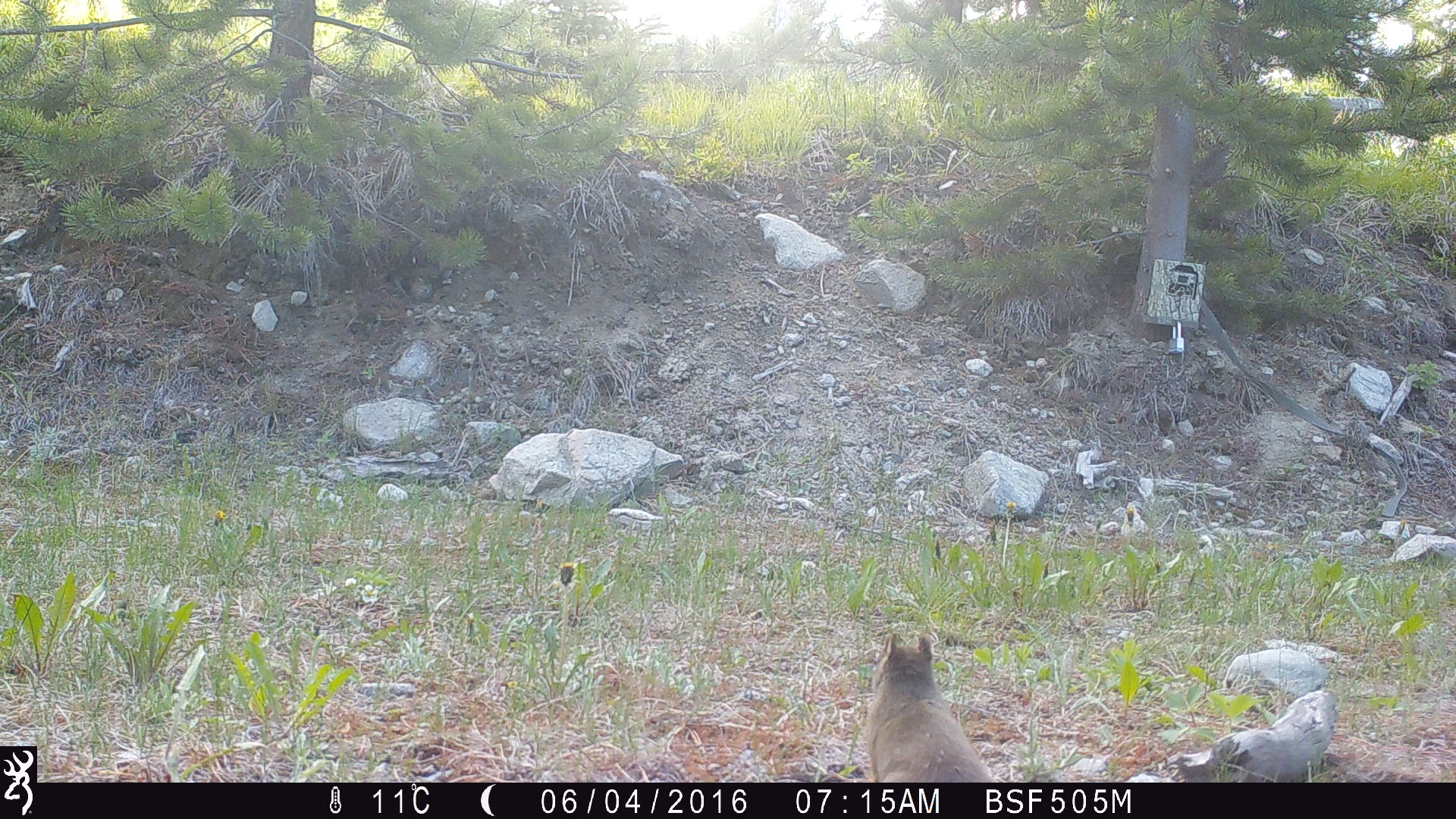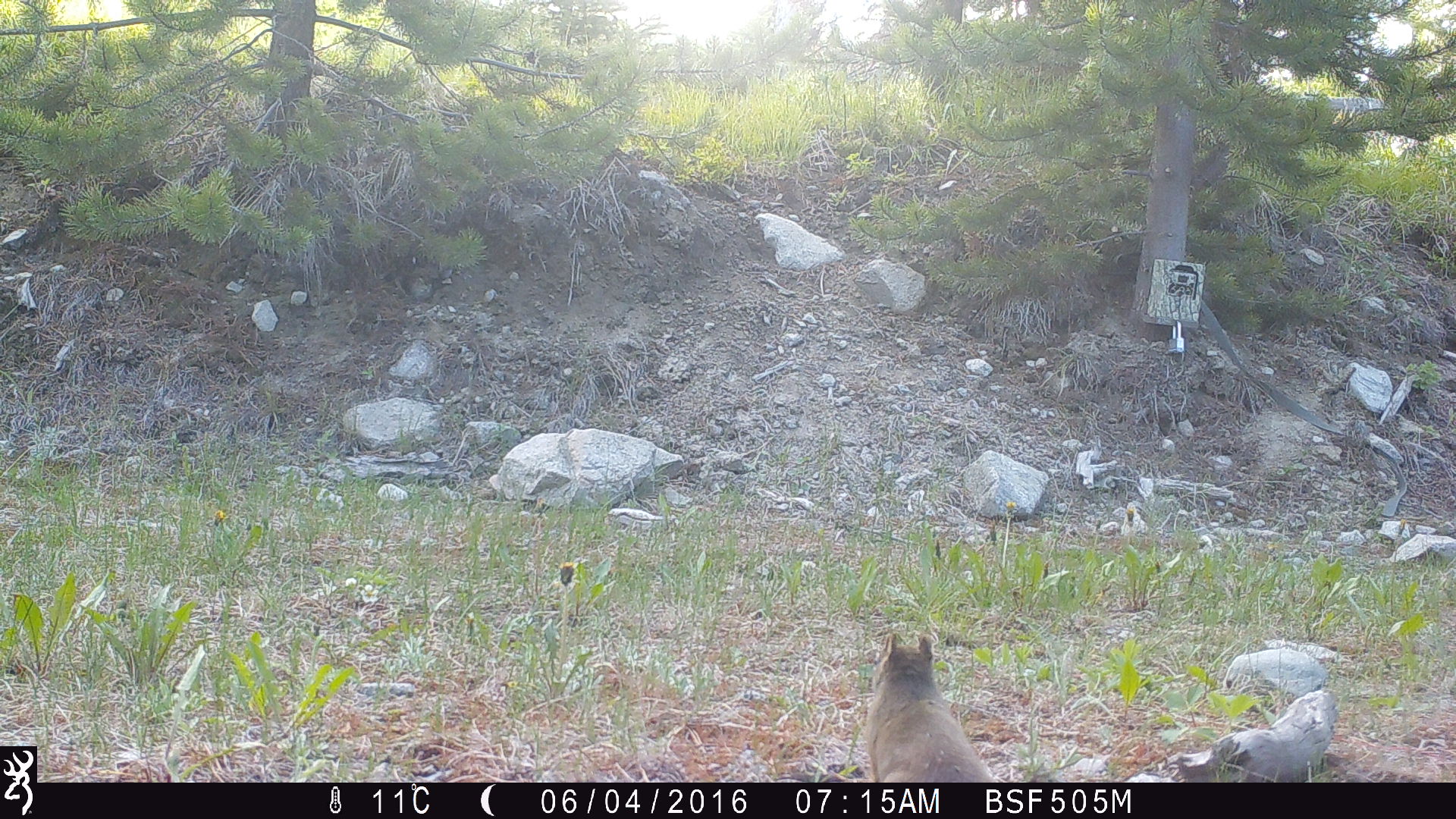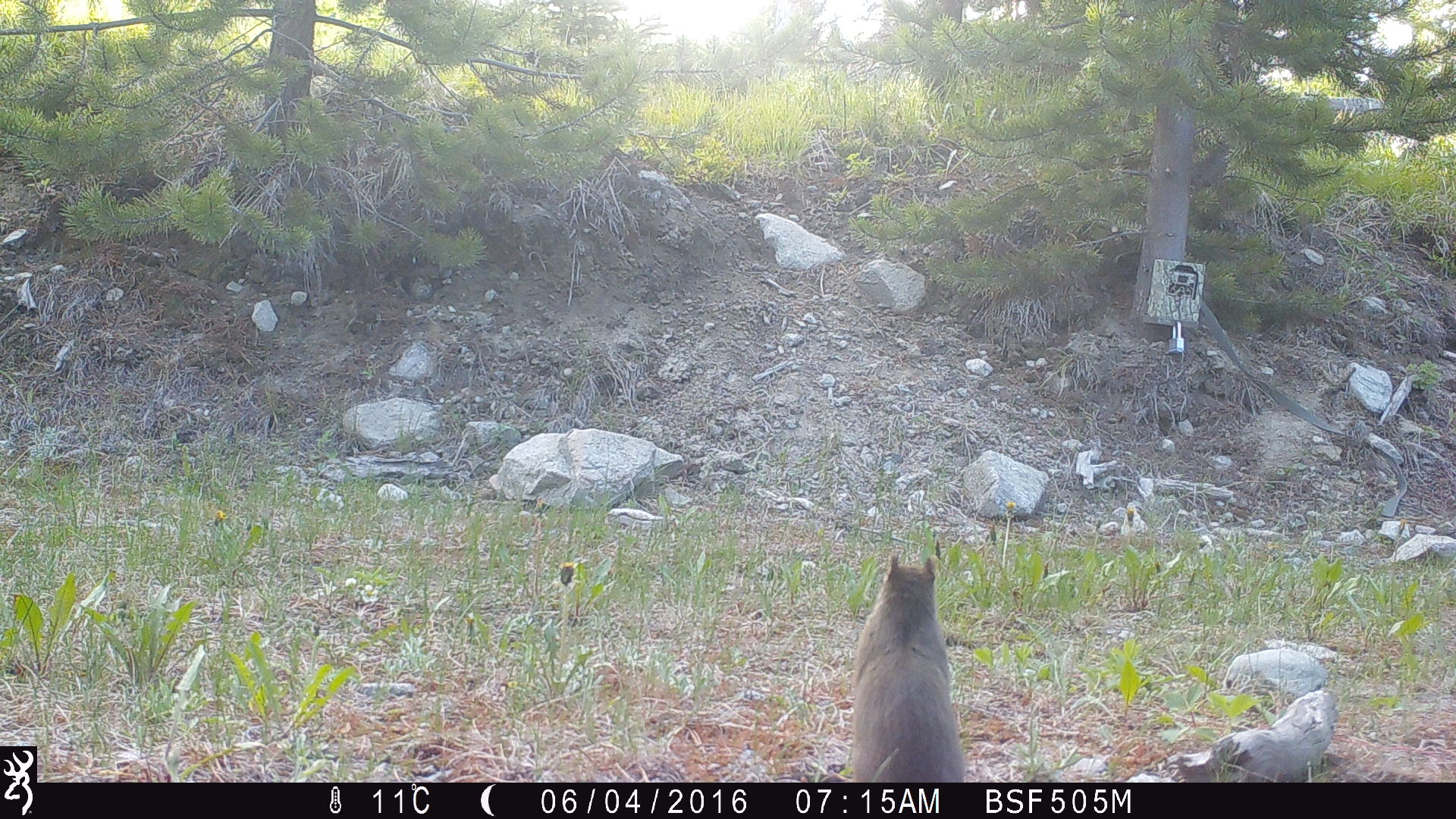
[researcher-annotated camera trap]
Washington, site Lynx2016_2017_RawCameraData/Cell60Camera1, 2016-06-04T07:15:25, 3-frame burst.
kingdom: Animalia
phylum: Chordata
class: Mammalia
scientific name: Mammalia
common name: small mammal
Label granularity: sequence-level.